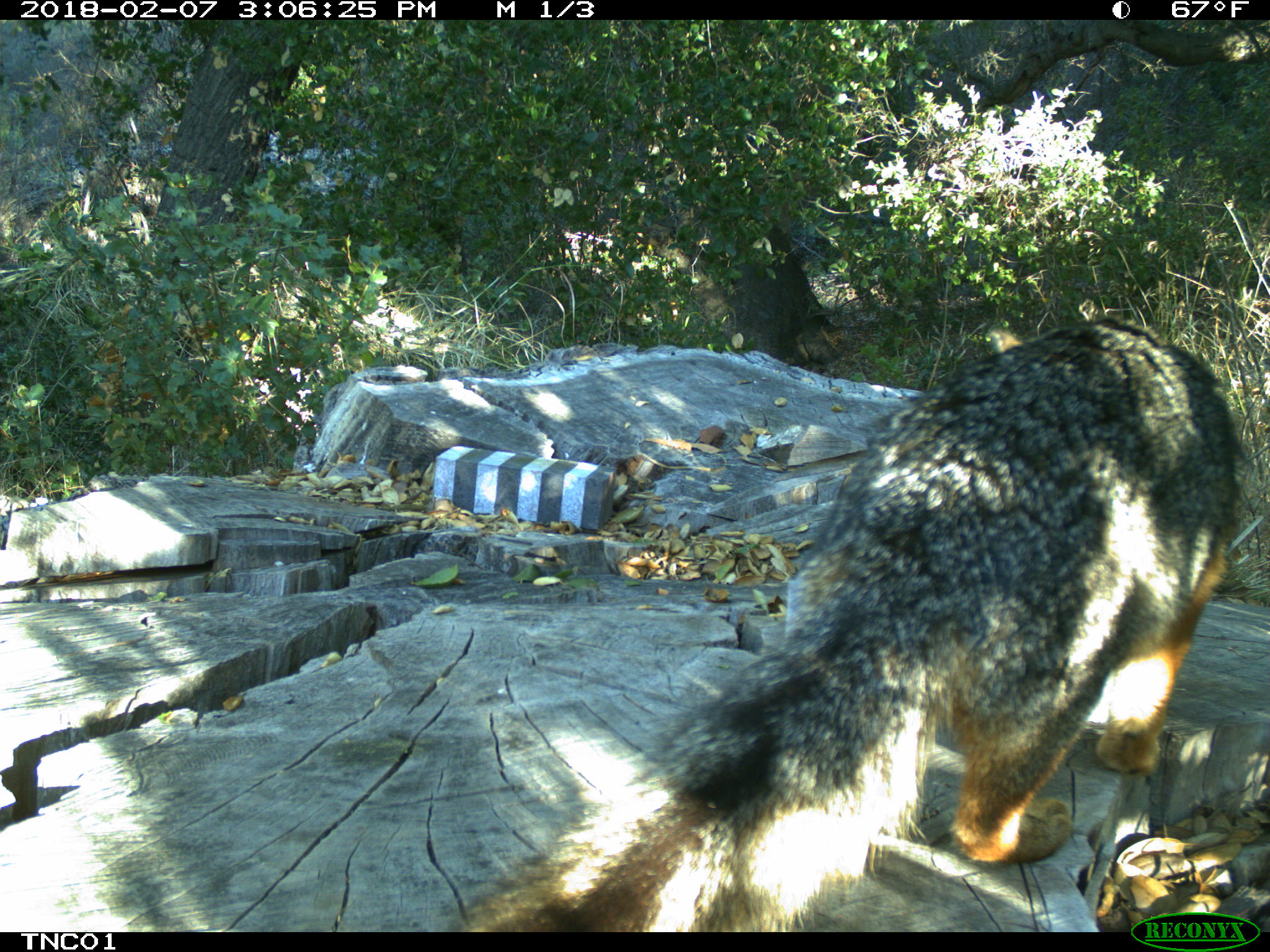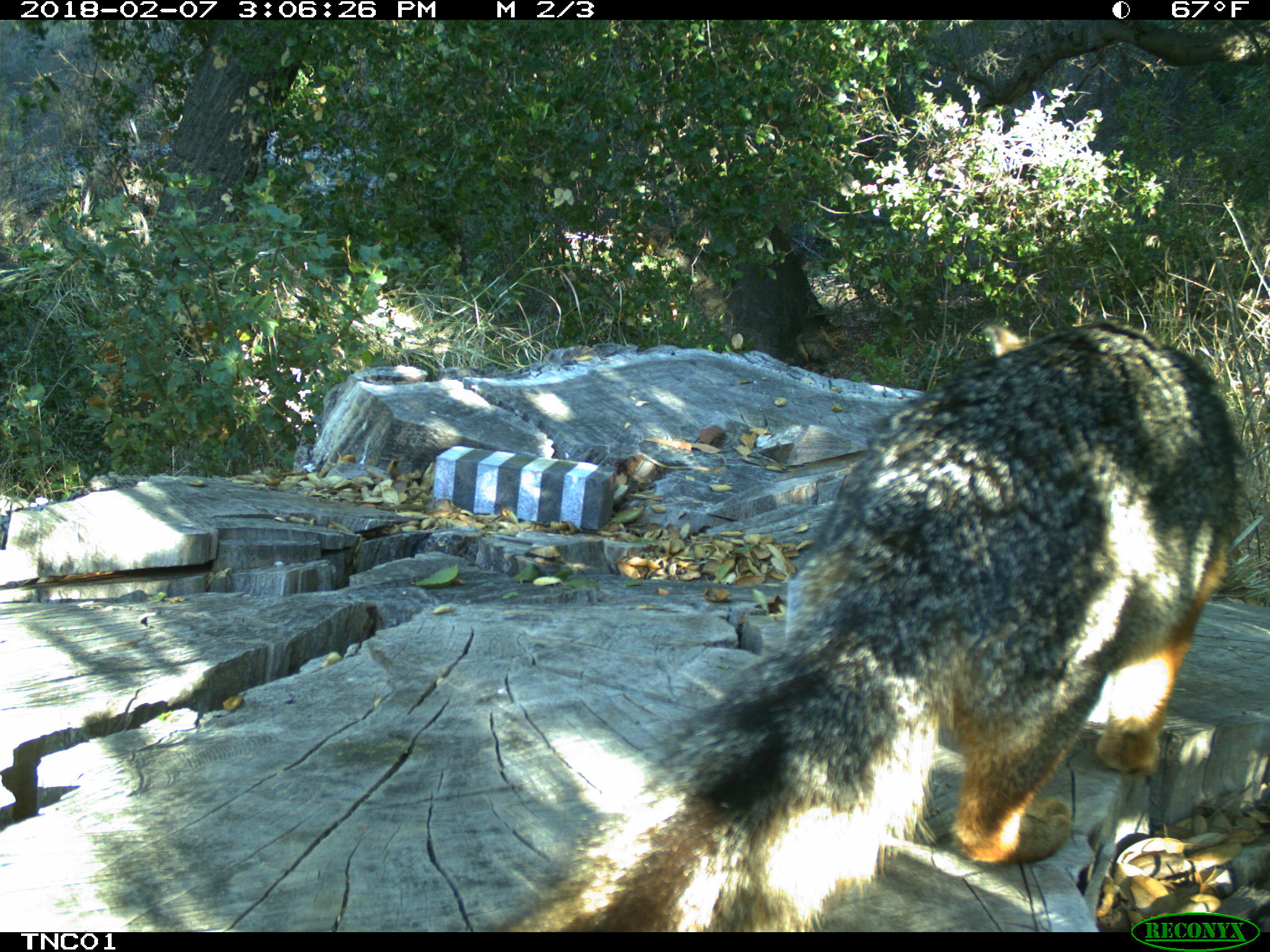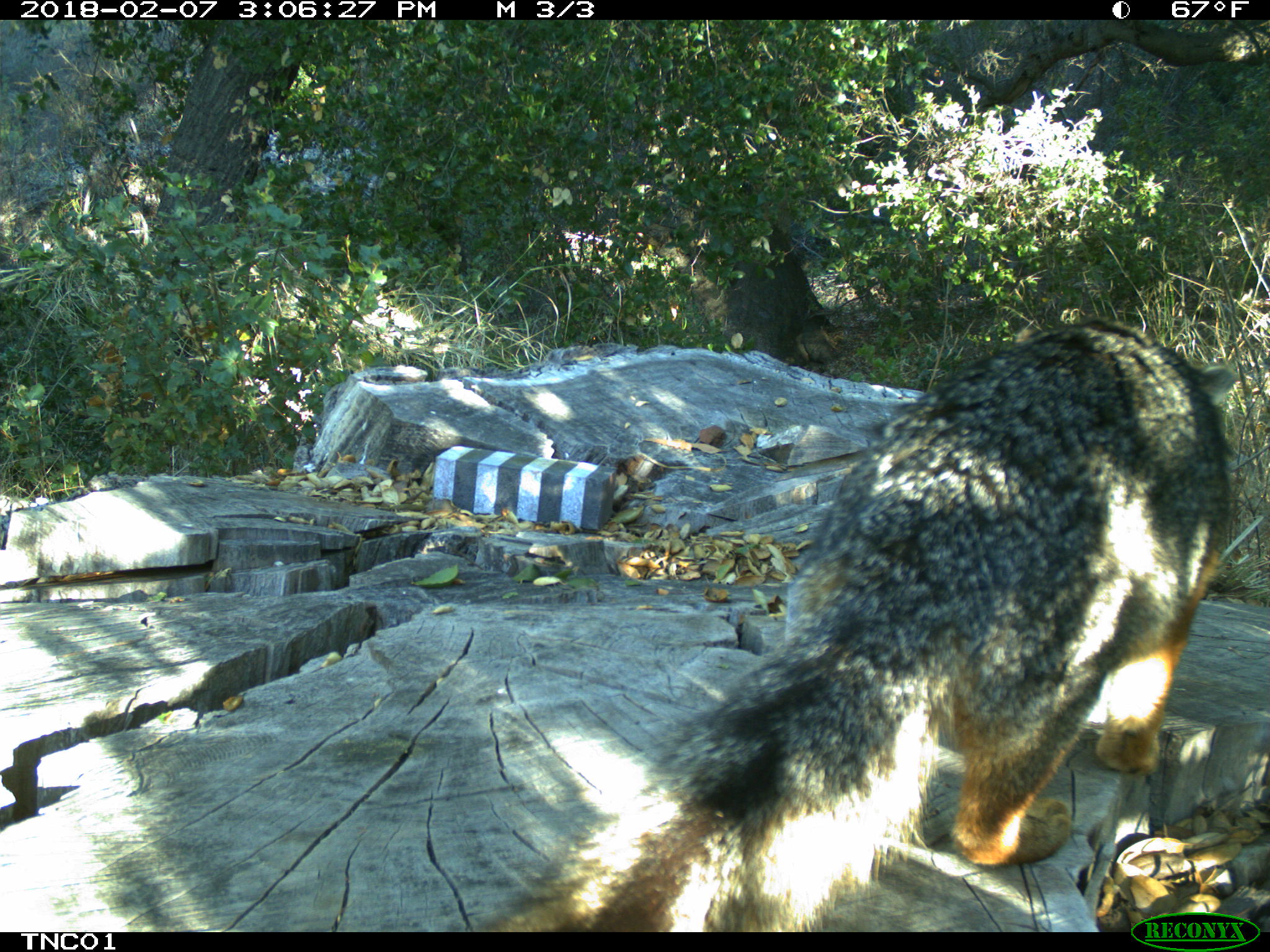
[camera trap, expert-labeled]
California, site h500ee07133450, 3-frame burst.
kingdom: Animalia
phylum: Chordata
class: Mammalia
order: Carnivora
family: Canidae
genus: Urocyon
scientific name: Urocyon littoralis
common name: island fox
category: fox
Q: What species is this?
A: Fox (island fox) (Urocyon littoralis).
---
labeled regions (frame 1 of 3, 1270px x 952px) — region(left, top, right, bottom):
fox: region(448, 312, 1238, 930)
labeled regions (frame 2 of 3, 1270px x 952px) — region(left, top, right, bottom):
fox: region(500, 317, 1247, 932)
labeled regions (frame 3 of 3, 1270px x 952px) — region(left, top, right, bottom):
fox: region(484, 317, 1240, 930)